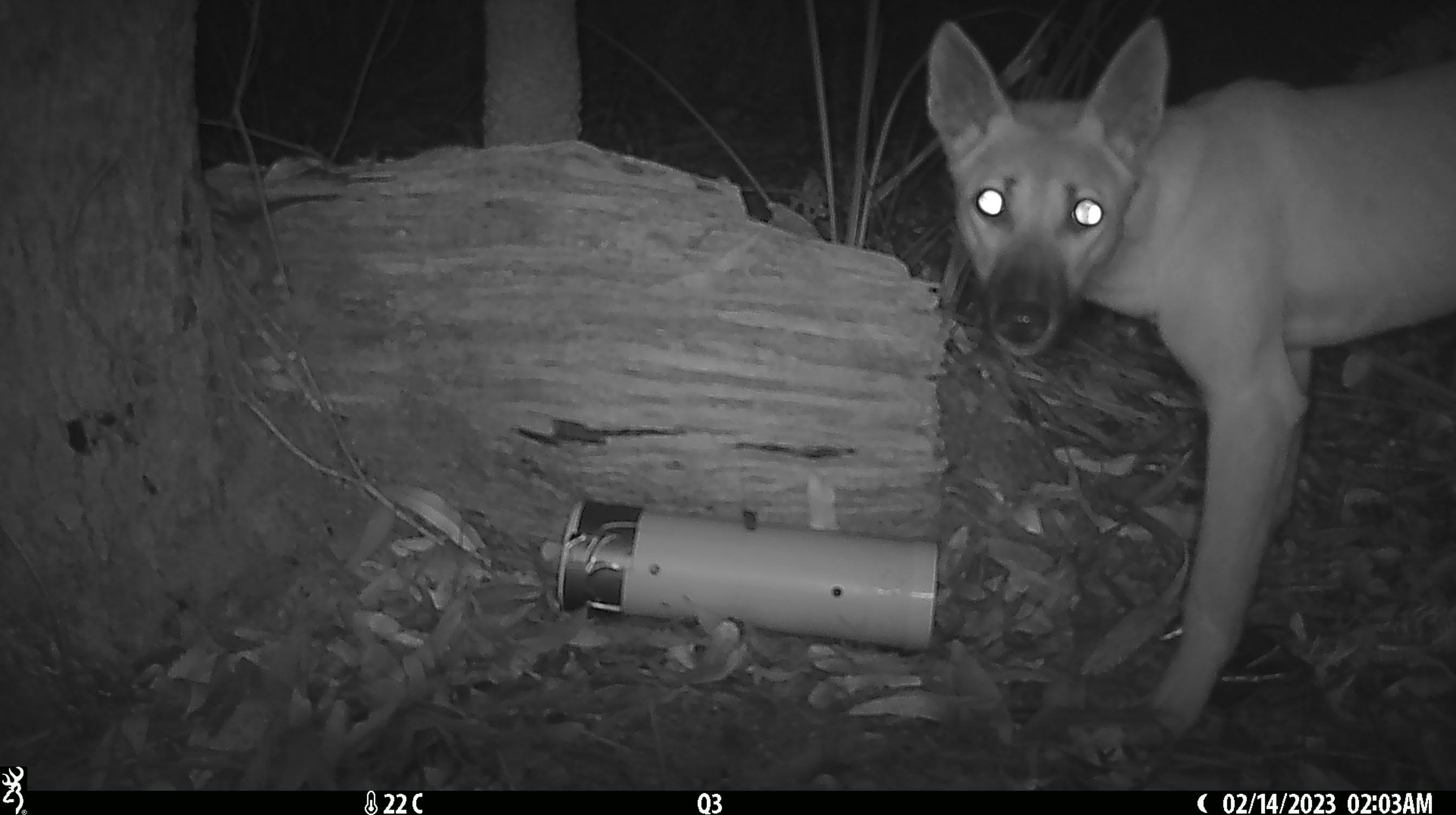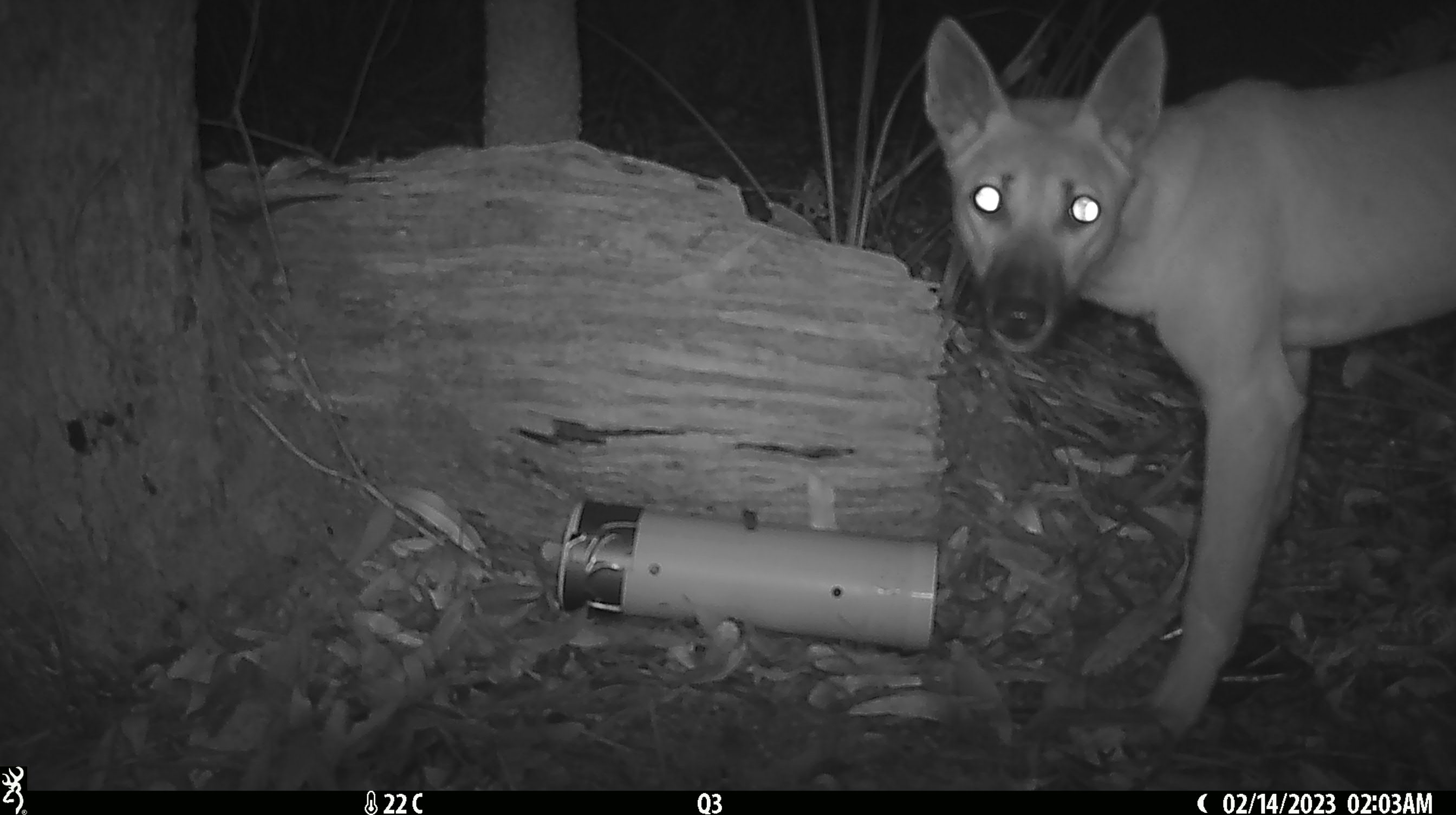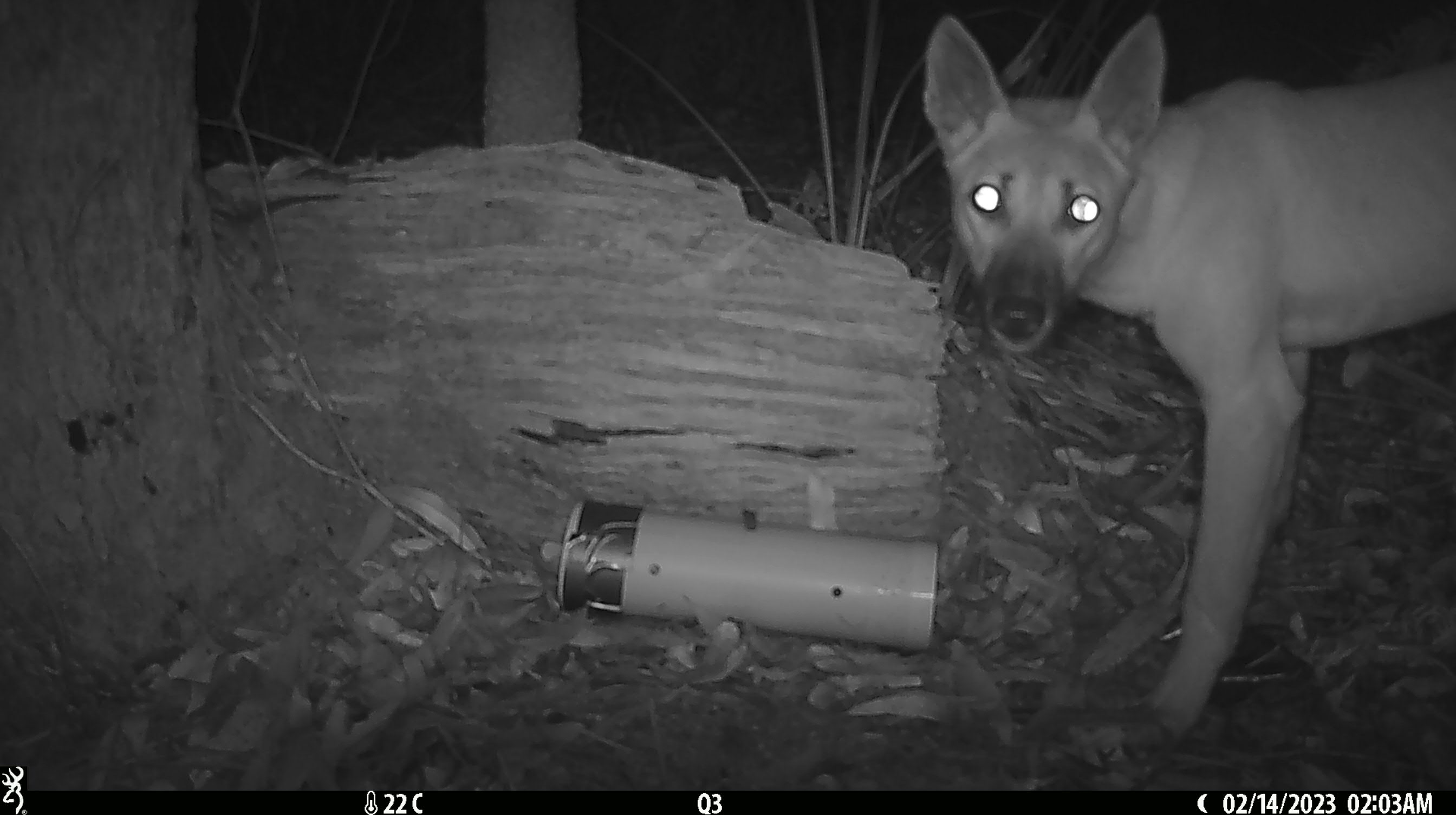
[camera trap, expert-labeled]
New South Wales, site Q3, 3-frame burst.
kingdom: Animalia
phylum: Chordata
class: Mammalia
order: Carnivora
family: Canidae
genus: Canis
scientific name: Canis familiaris dingo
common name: dingo